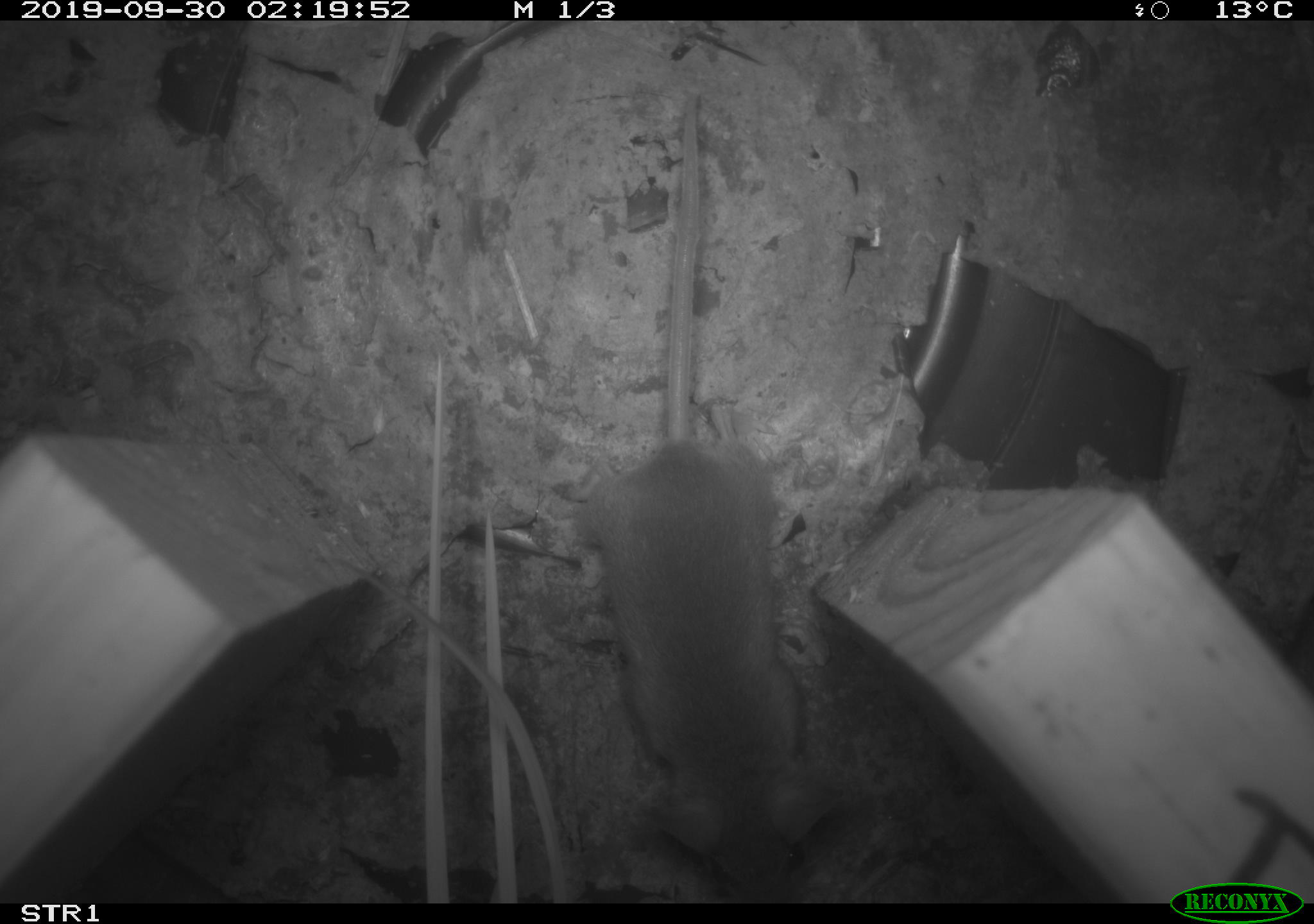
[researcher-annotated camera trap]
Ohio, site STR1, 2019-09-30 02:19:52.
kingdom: Animalia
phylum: Chordata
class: Mammalia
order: Rodentia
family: Cricetidae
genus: Peromyscus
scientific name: Peromyscus leucopus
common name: white-footed mouse